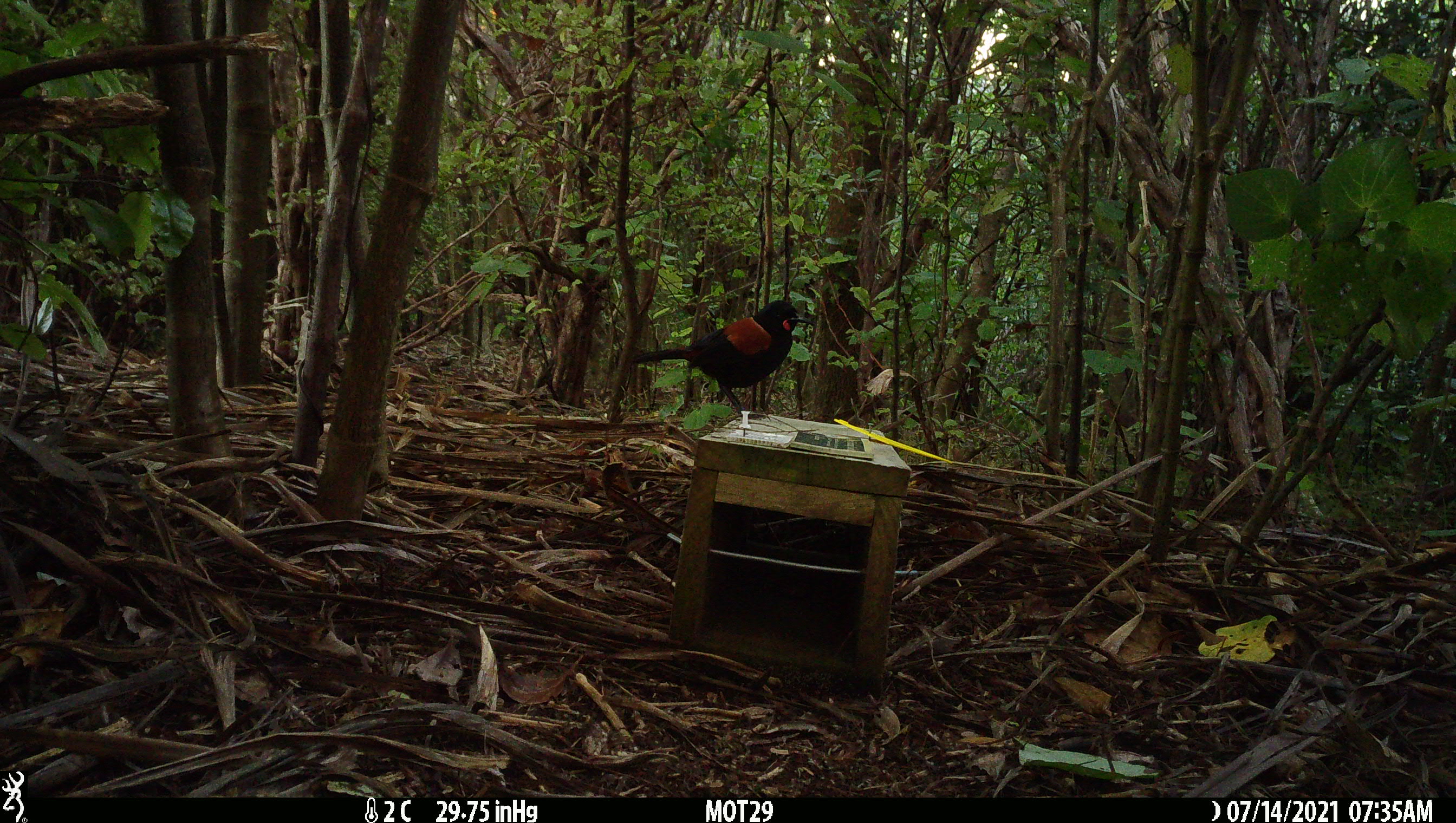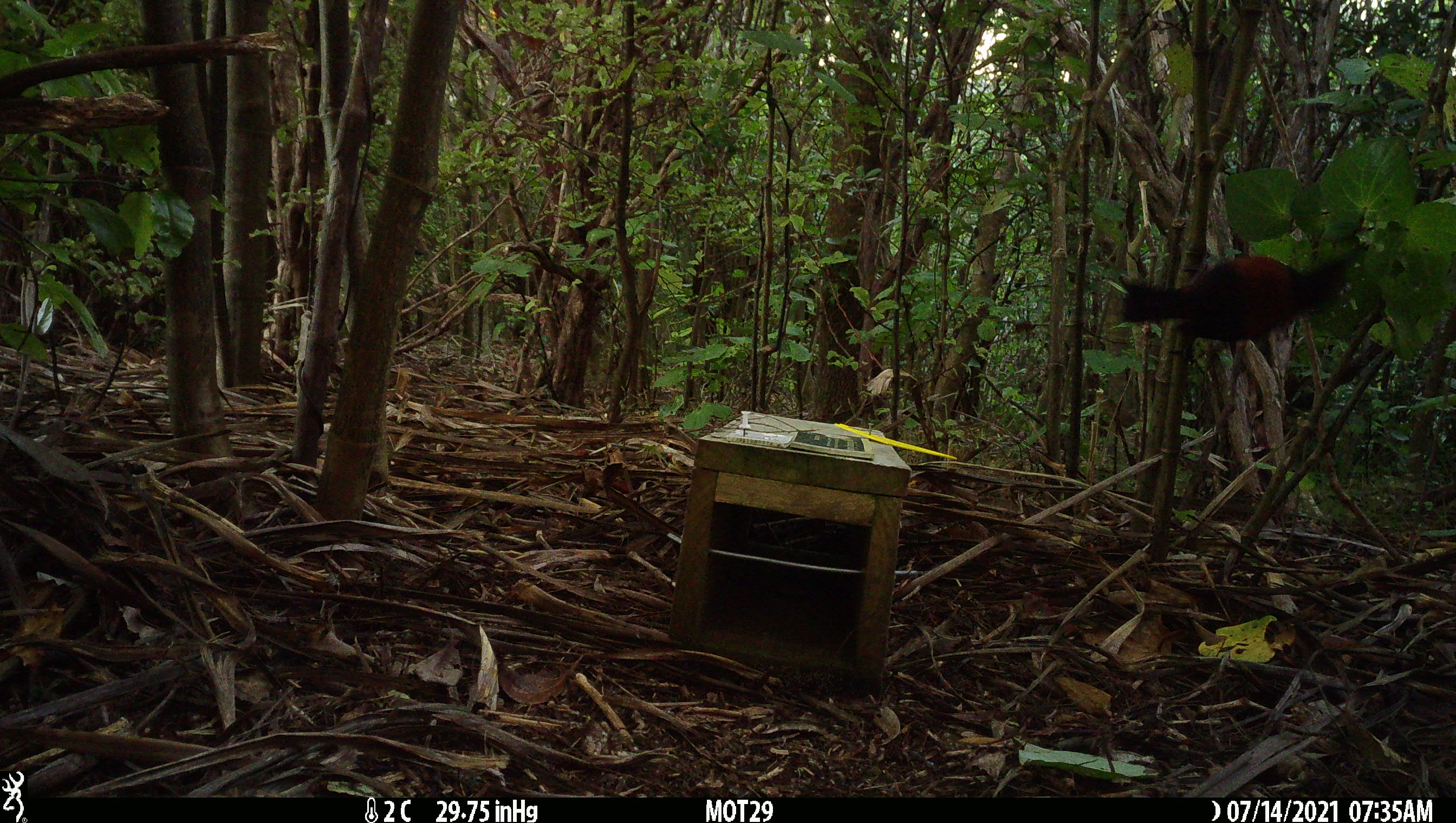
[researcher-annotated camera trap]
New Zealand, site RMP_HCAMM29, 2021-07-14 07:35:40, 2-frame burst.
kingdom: Animalia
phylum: Chordata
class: Aves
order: Passeriformes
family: Callaeidae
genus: Philesturnus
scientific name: Philesturnus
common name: saddlebacks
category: tieke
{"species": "tieke (saddlebacks) (Philesturnus)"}